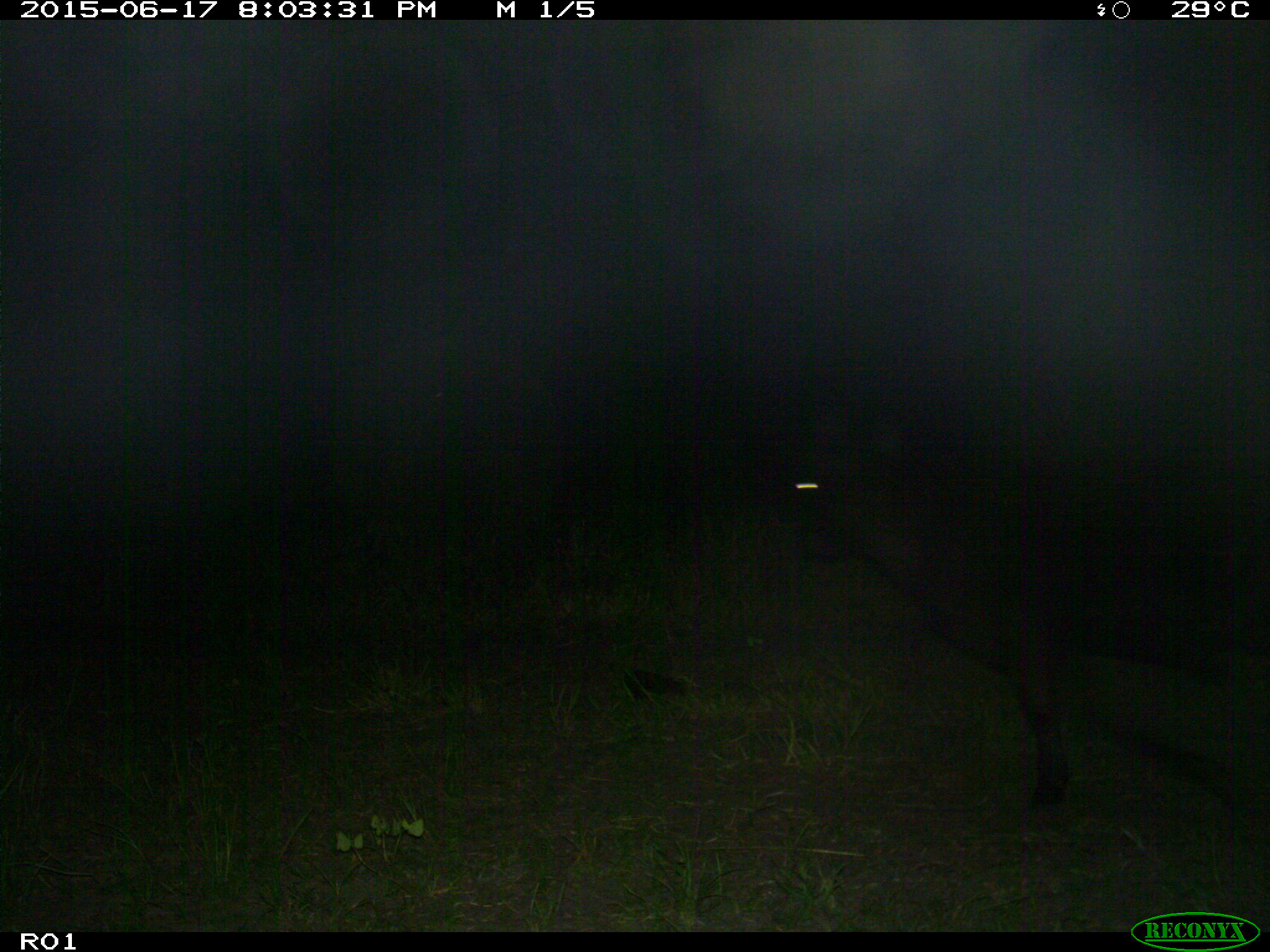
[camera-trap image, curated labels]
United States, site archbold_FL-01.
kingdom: Animalia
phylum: Chordata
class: Mammalia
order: Artiodactyla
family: Bovidae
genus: Bos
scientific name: Bos taurus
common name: domestic cow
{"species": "Bos taurus (domestic cow)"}